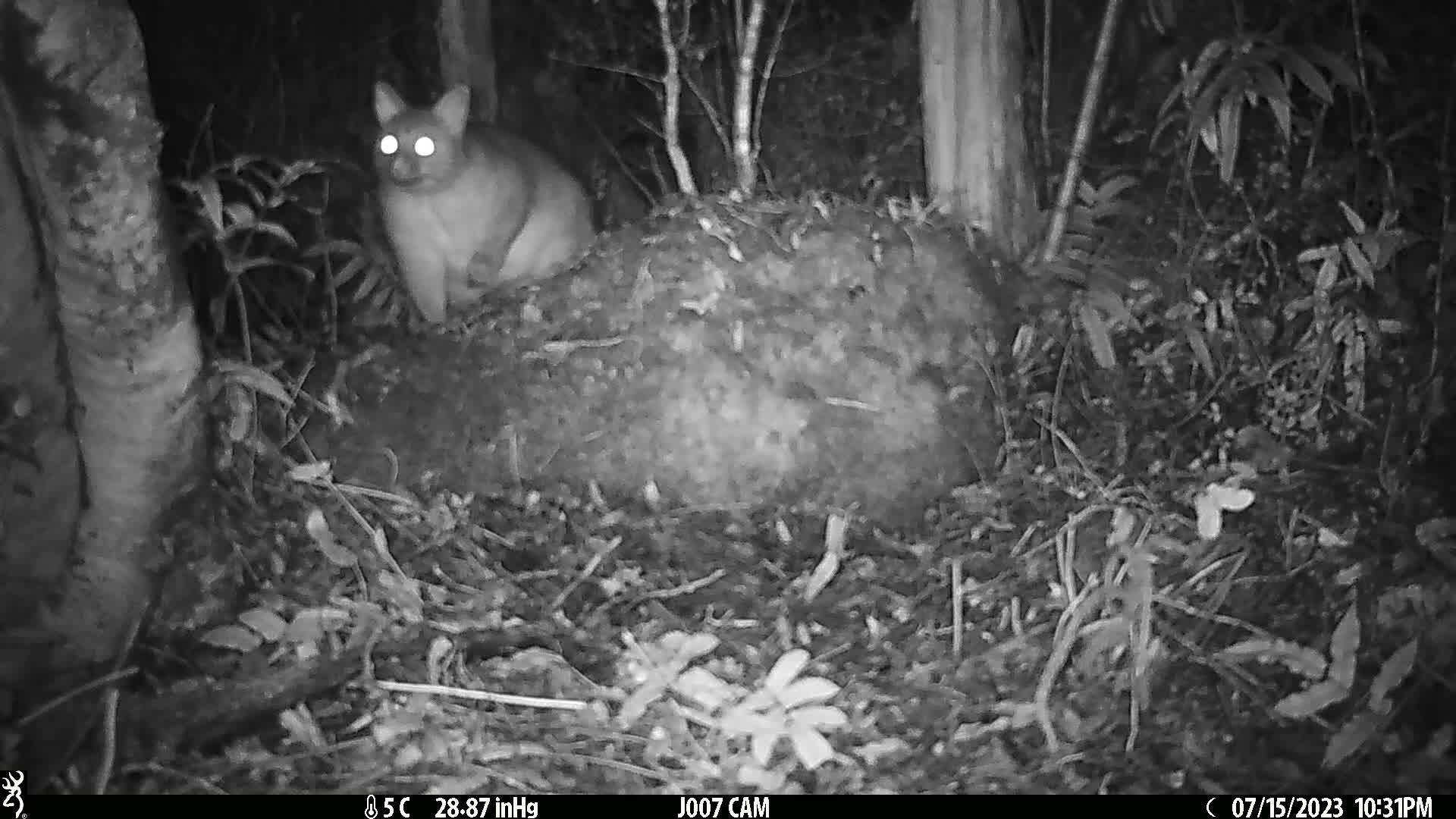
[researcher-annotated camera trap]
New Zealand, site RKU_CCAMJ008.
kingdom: Animalia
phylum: Chordata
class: Mammalia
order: Diprotodontia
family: Phalangeridae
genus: Trichosurus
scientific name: Trichosurus vulpecula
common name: common brushtail possum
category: possum